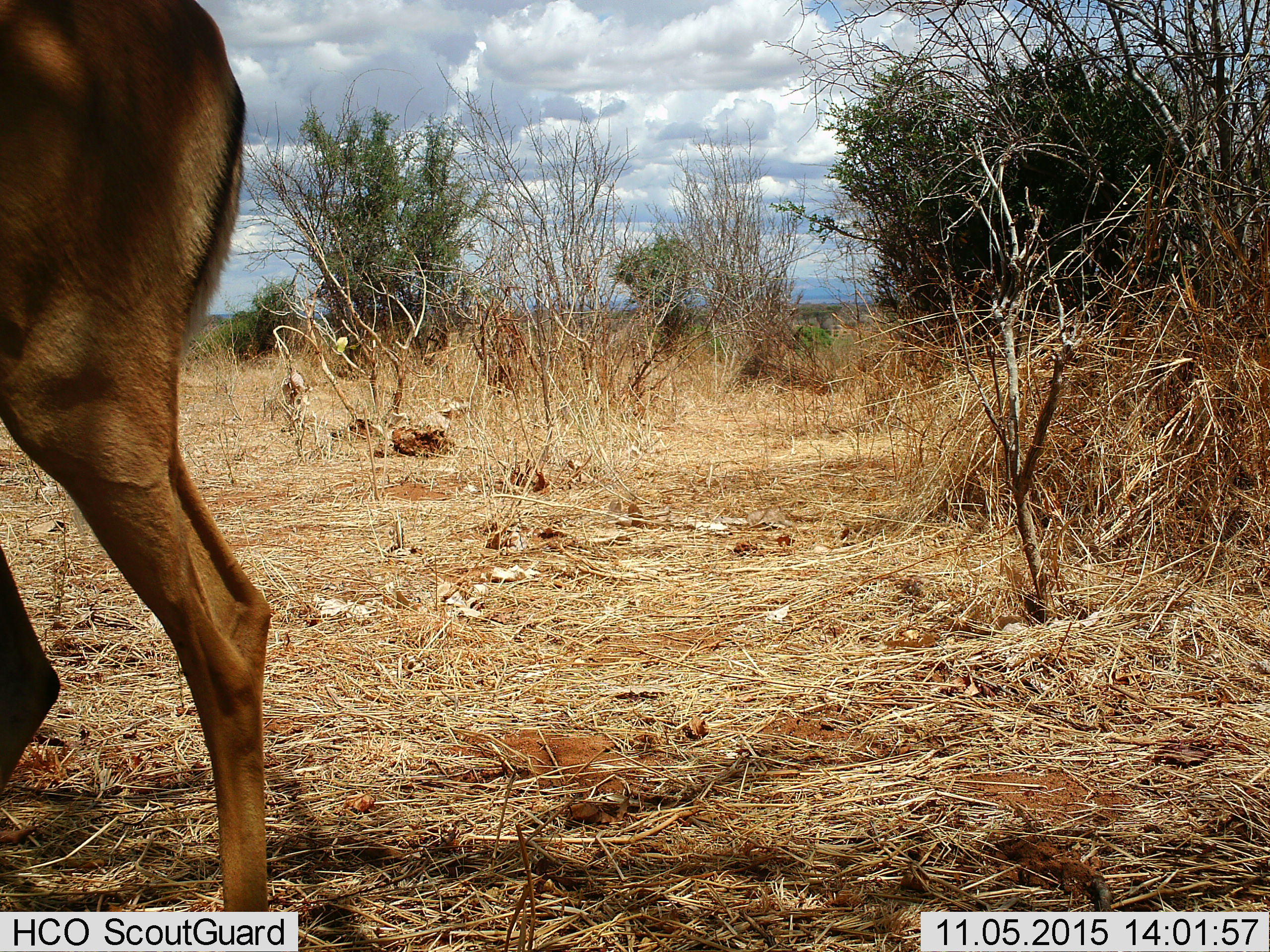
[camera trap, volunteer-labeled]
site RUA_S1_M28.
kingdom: Animalia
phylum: Chordata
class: Mammalia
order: Artiodactyla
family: Bovidae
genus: Aepyceros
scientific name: Aepyceros melampus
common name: impala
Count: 1.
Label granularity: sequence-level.